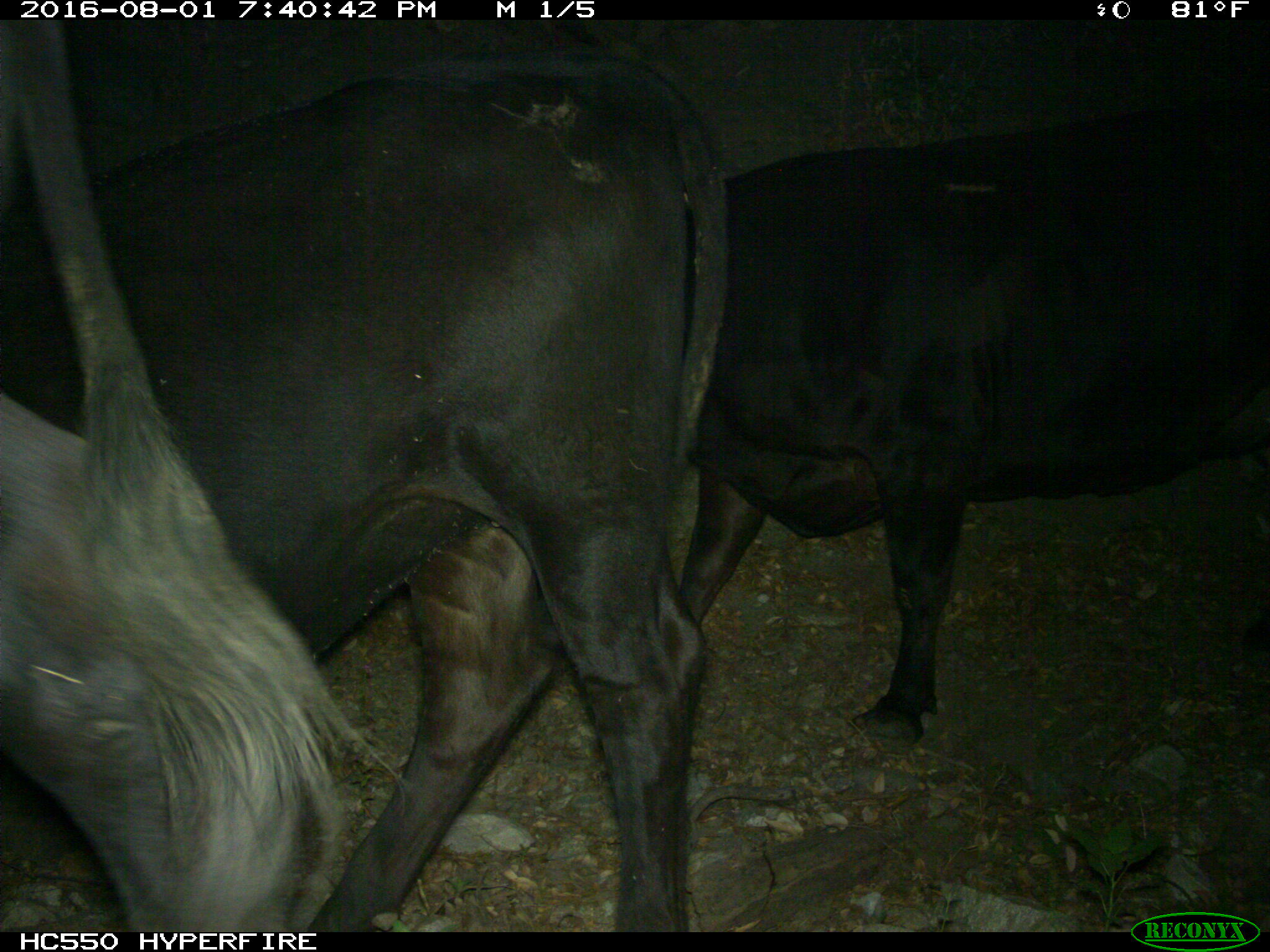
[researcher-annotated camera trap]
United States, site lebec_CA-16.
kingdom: Animalia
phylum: Chordata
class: Mammalia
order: Artiodactyla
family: Bovidae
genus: Bos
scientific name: Bos taurus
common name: domestic cow